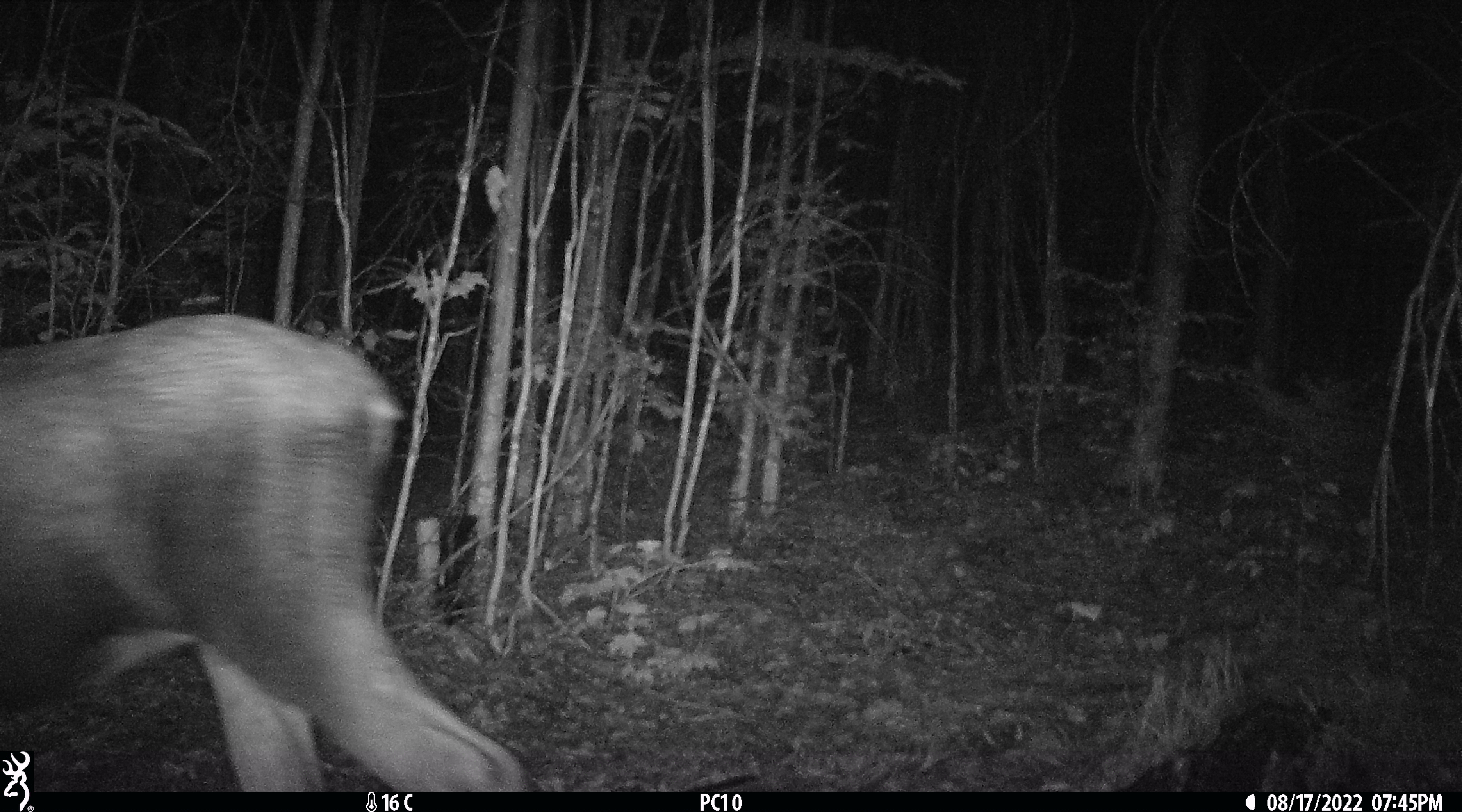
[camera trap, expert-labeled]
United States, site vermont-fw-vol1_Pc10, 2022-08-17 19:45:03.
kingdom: Animalia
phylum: Chordata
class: Mammalia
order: Artiodactyla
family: Cervidae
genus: Alces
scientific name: Alces alces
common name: moose